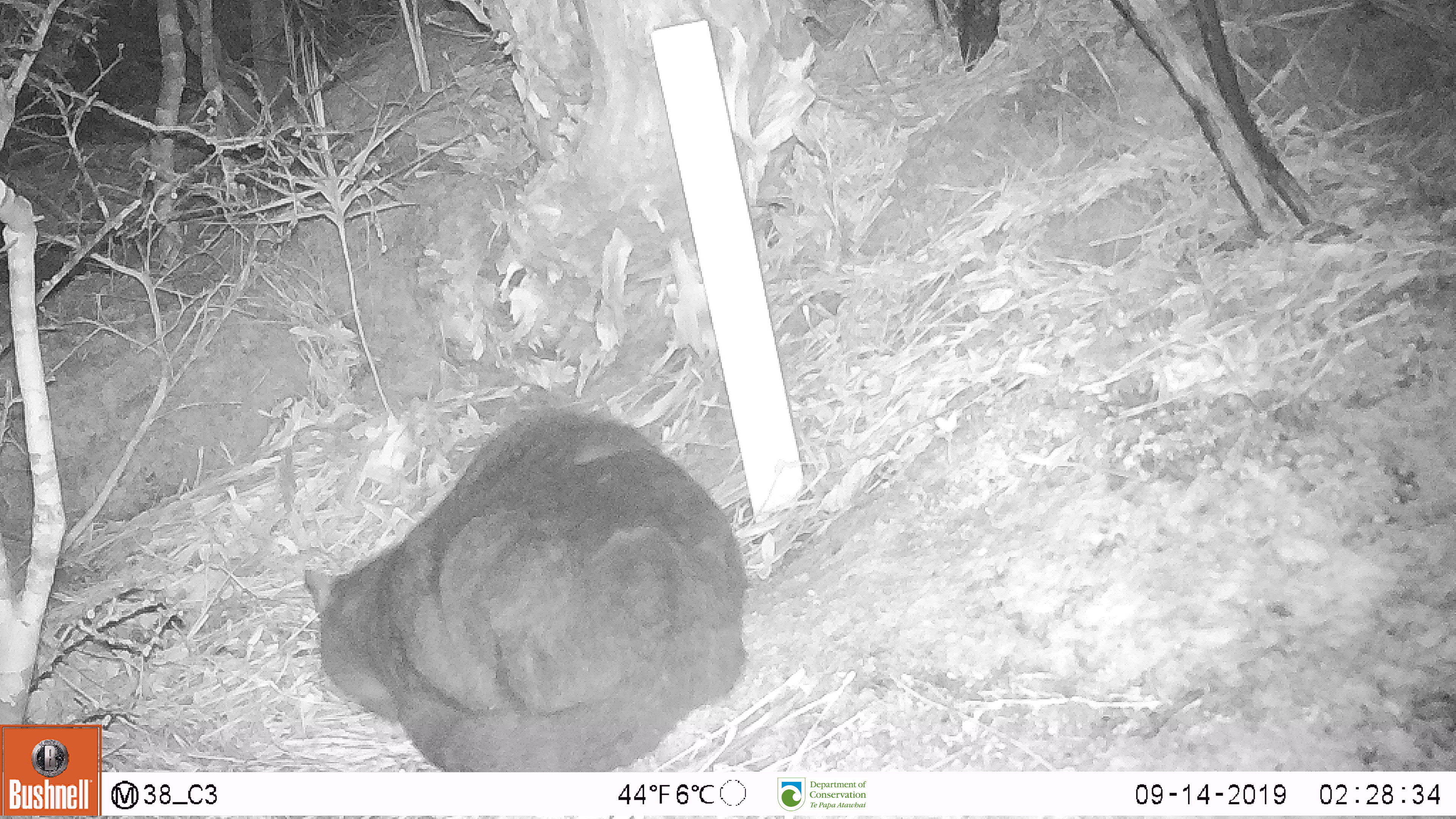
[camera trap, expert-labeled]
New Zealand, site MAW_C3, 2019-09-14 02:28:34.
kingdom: Animalia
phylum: Chordata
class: Mammalia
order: Carnivora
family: Felidae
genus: Felis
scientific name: Felis catus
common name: domestic cat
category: cat